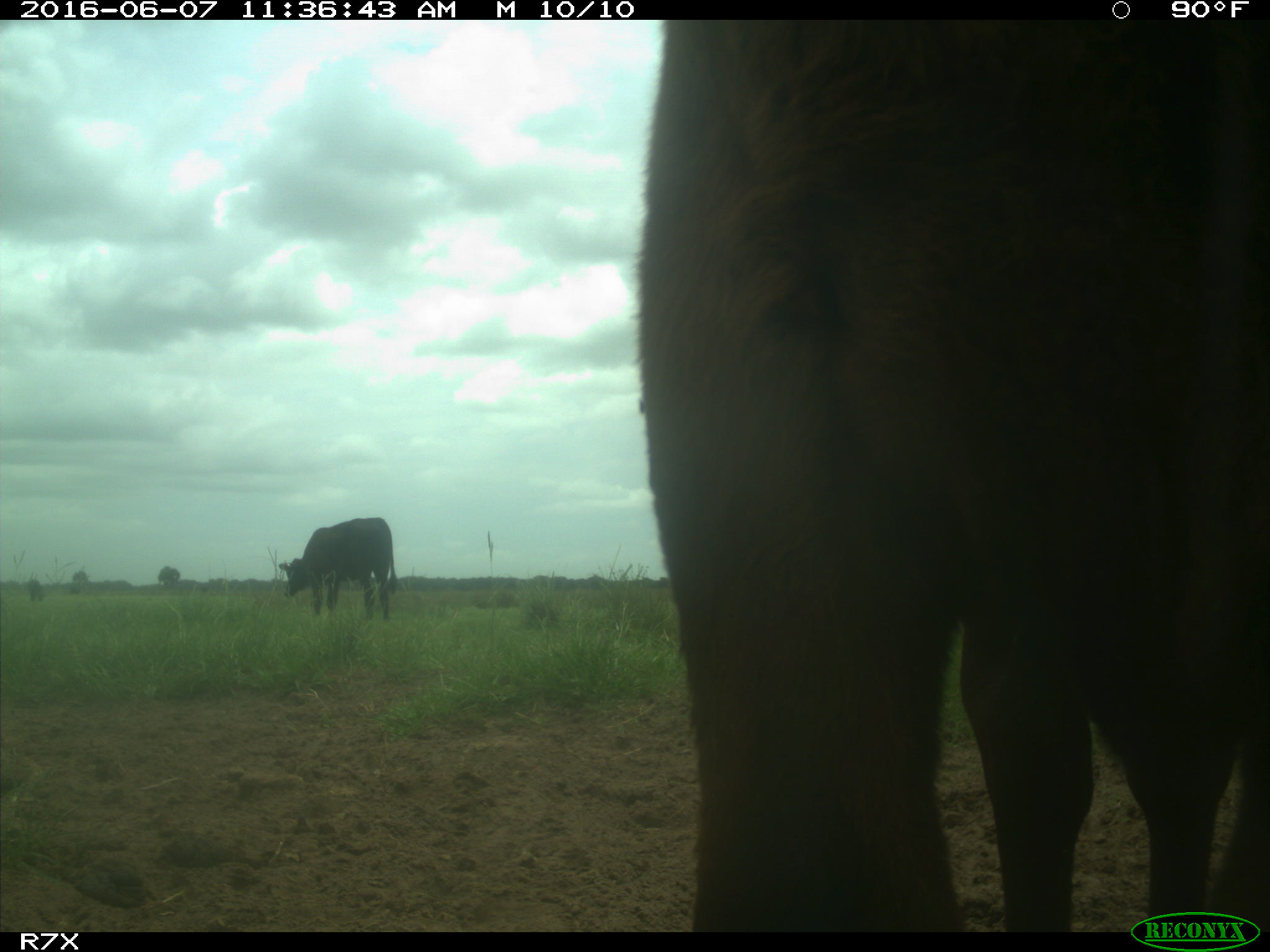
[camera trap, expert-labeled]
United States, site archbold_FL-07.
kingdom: Animalia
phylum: Chordata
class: Mammalia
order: Artiodactyla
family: Bovidae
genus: Bos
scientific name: Bos taurus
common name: domestic cow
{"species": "Bos taurus (domestic cow)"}